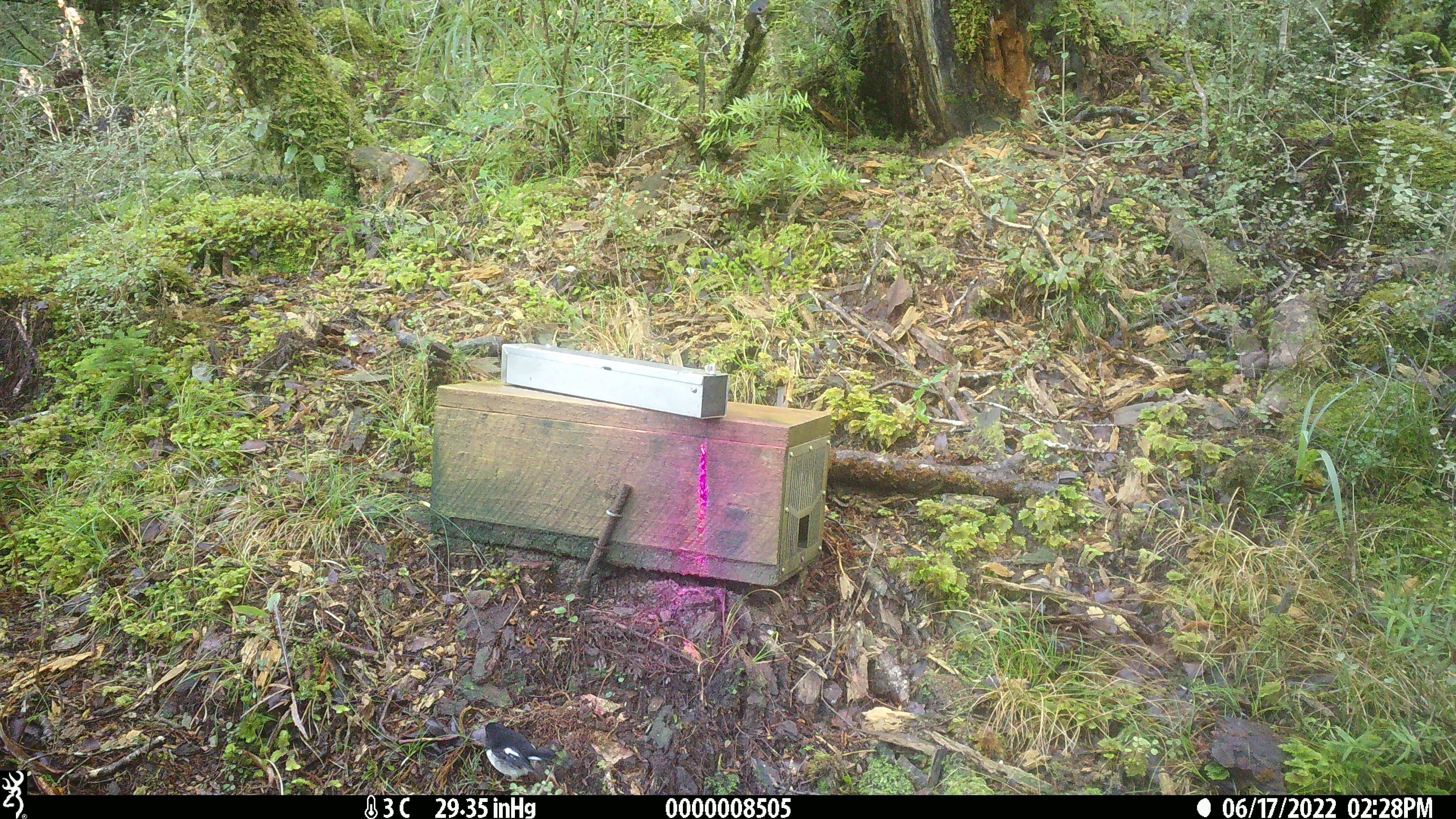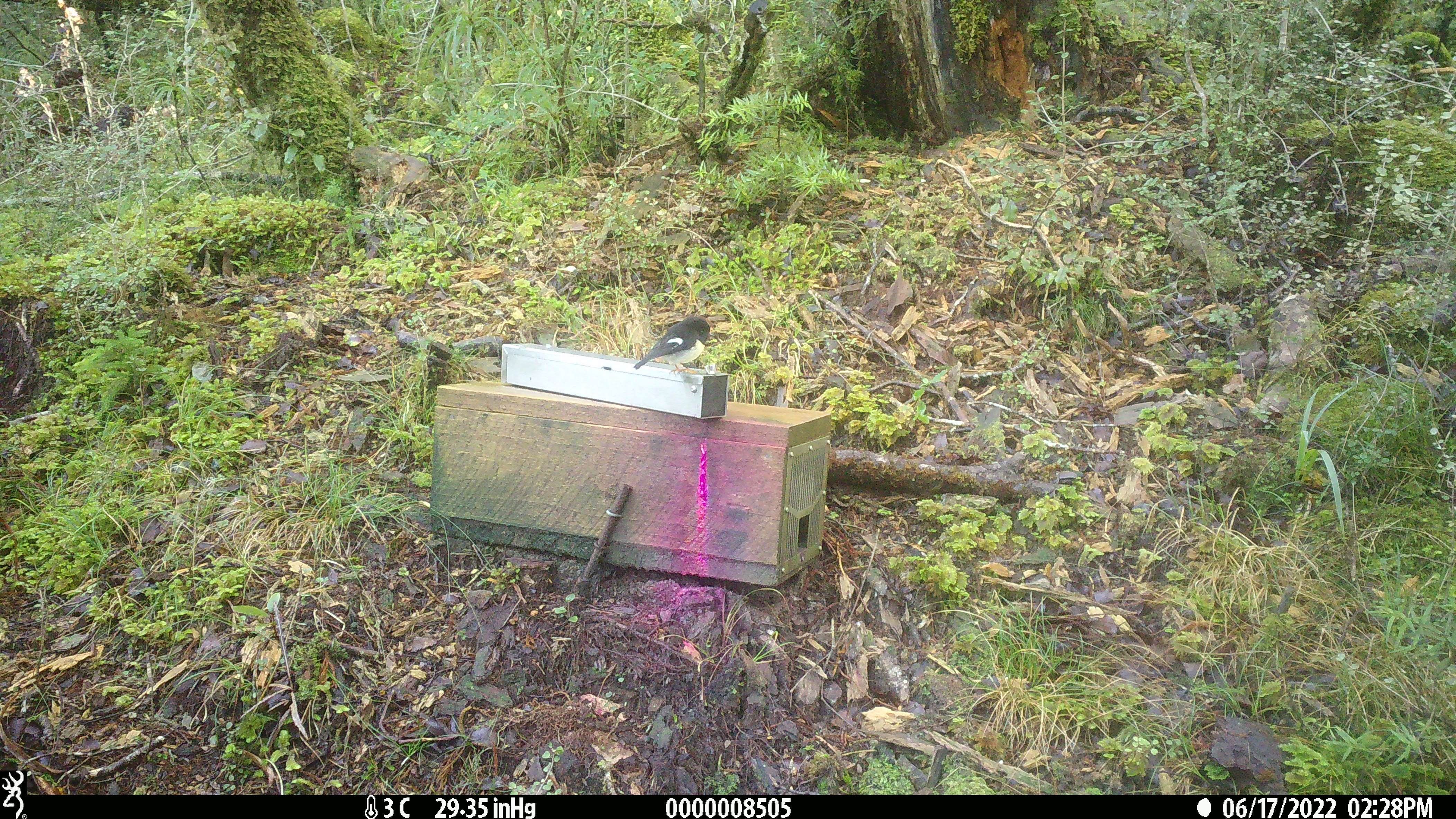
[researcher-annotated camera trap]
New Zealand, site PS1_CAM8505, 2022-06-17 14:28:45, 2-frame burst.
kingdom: Animalia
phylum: Chordata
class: Aves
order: Passeriformes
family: Petroicidae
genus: Petroica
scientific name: Petroica macrocephala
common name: tomtit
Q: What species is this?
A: Tomtit (Petroica macrocephala).